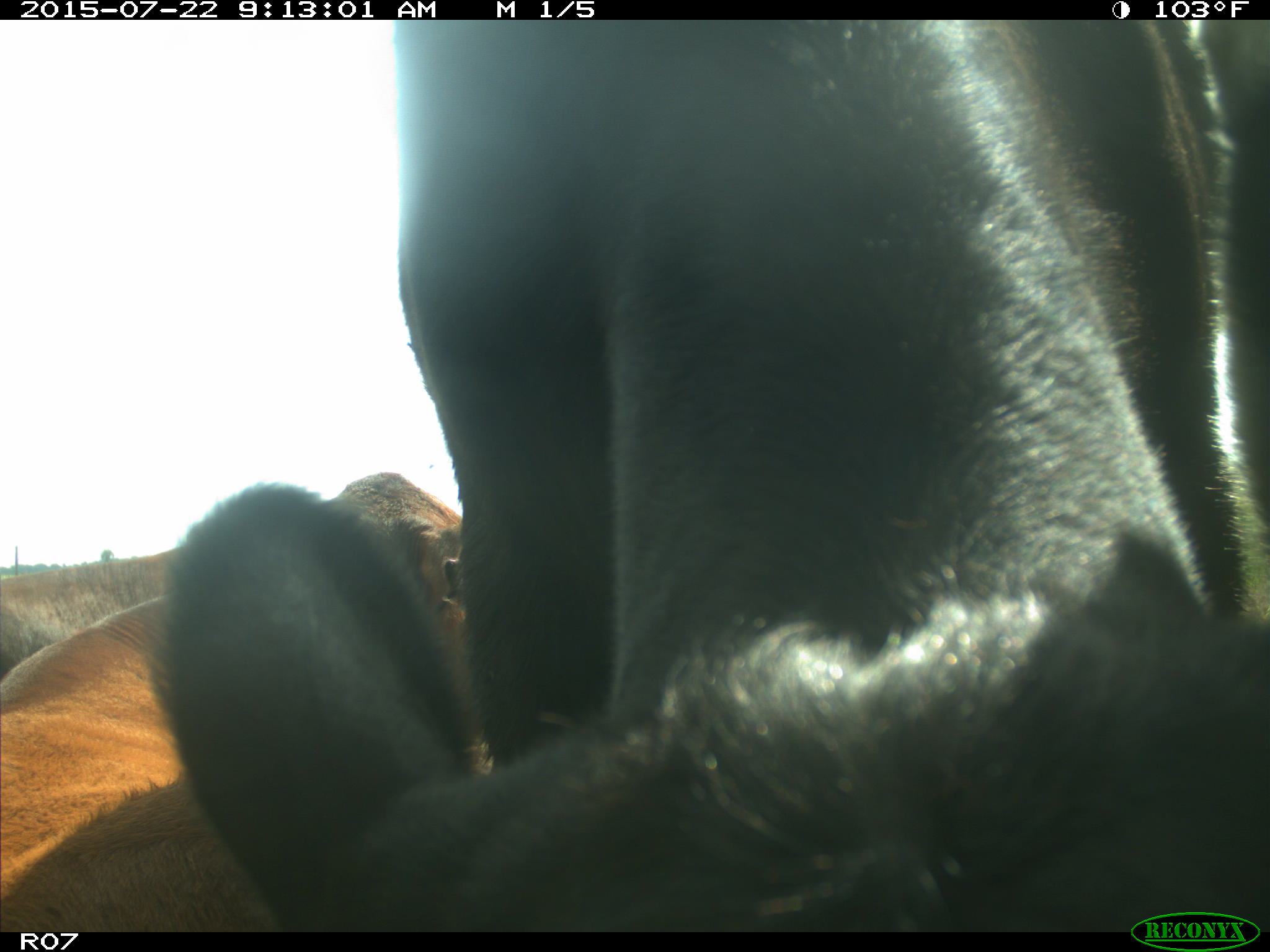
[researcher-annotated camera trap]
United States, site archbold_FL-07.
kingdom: Animalia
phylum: Chordata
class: Mammalia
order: Artiodactyla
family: Bovidae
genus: Bos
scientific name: Bos taurus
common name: domestic cow